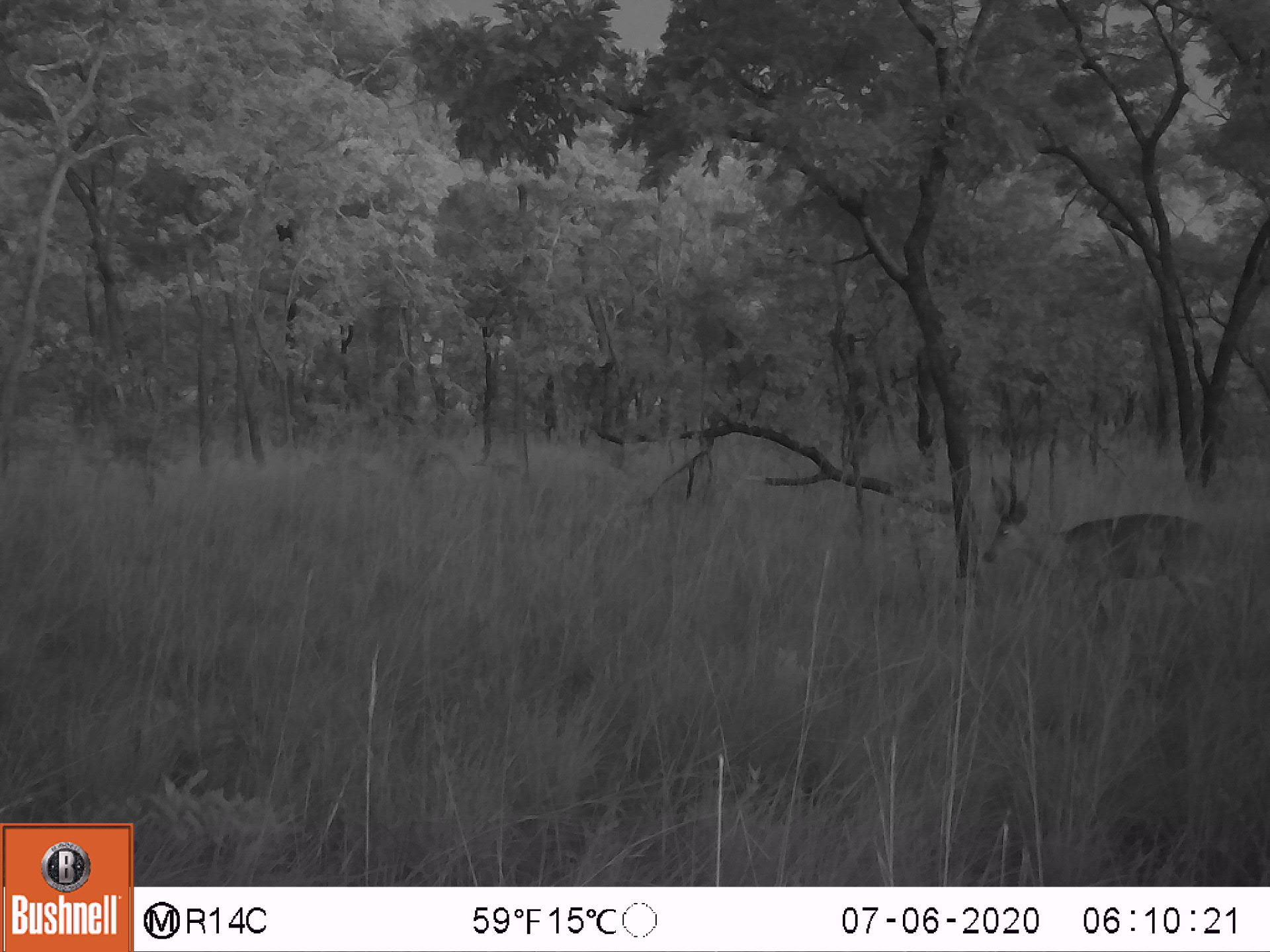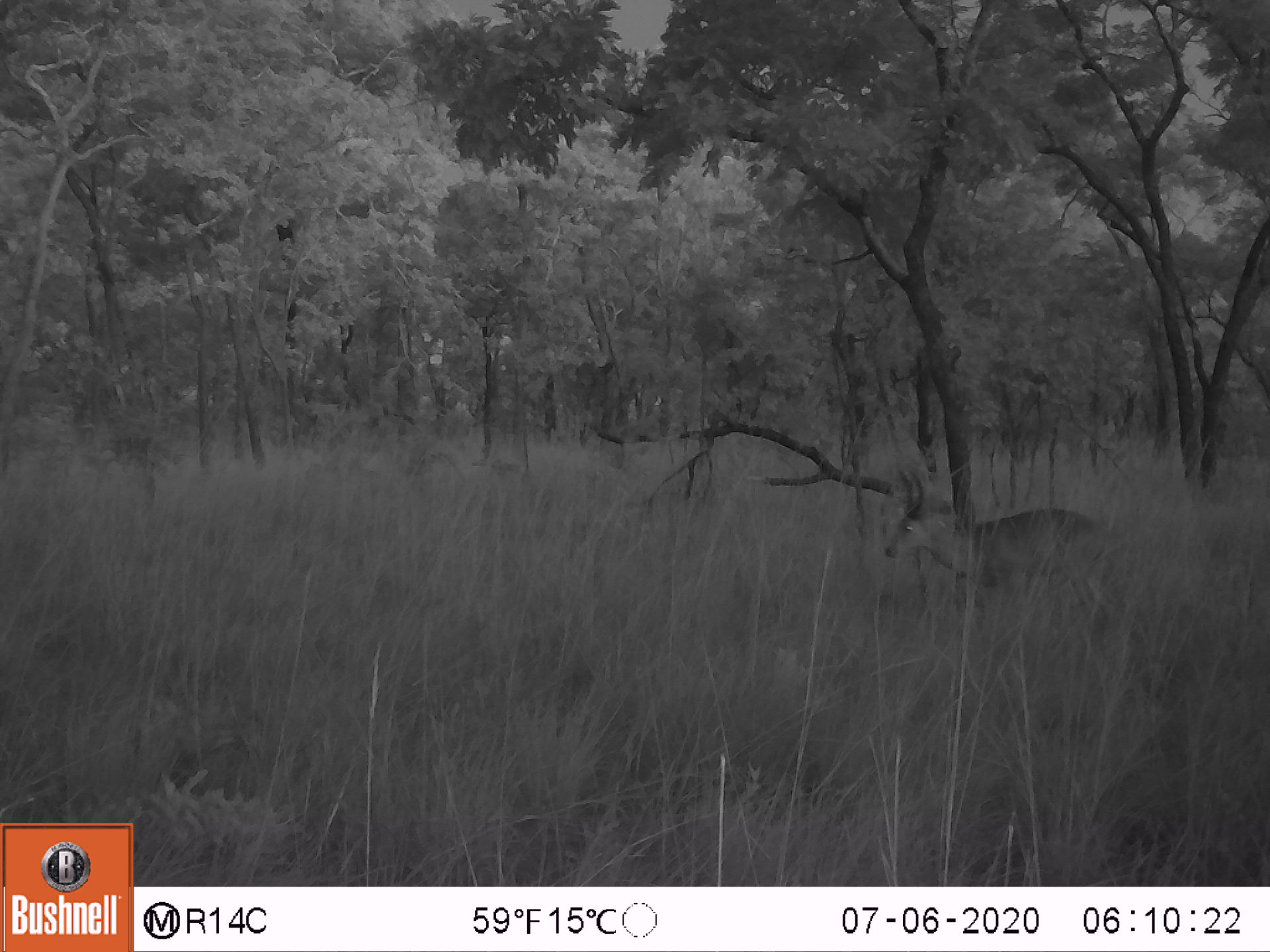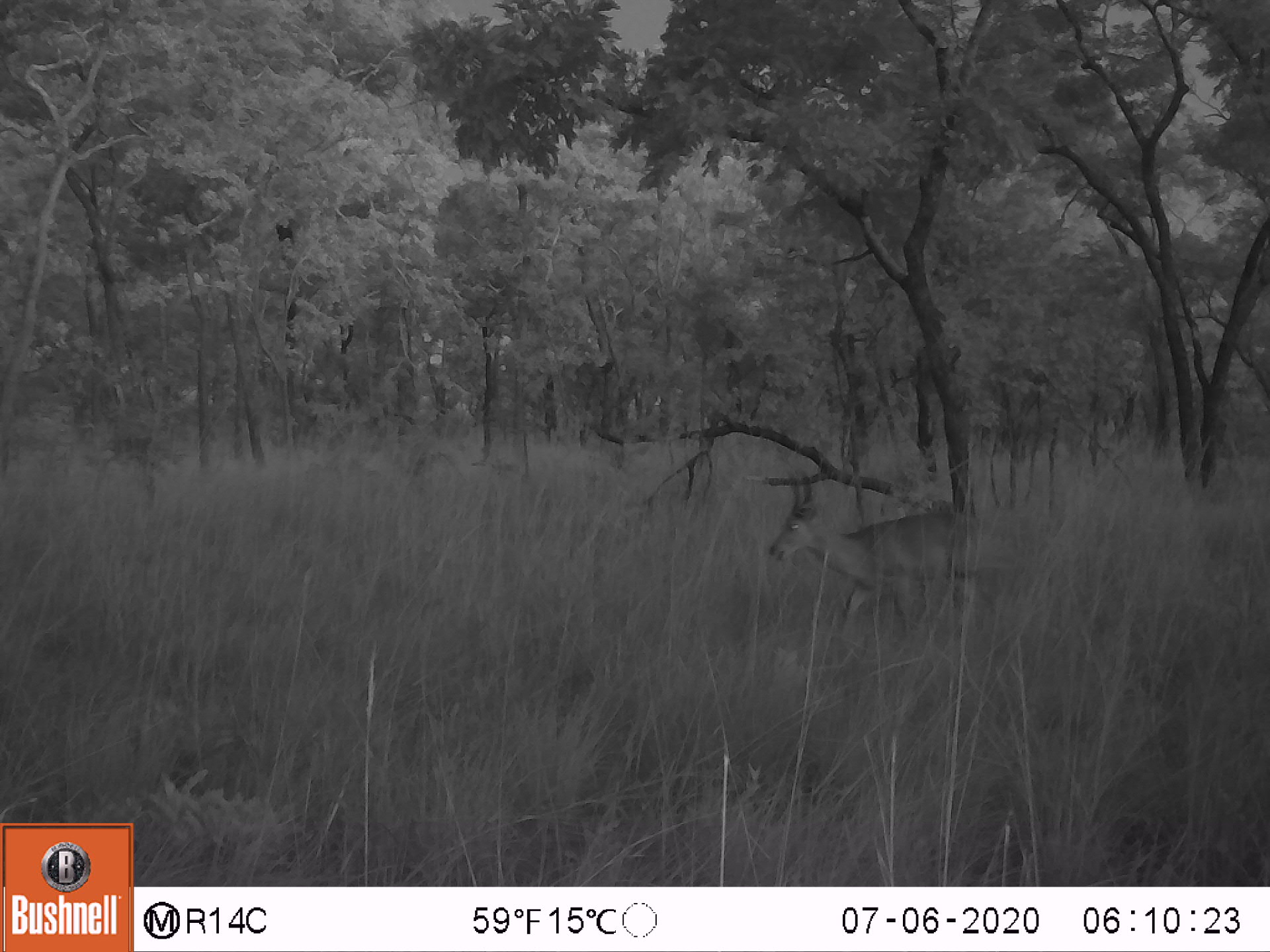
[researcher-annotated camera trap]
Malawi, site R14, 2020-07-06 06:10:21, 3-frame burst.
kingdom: Animalia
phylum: Chordata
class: Mammalia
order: Artiodactyla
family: Bovidae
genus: Redunca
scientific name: Redunca arundinum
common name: southern reedbuck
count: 1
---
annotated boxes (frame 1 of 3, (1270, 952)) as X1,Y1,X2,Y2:
southern reedbuck: 973,475,1263,688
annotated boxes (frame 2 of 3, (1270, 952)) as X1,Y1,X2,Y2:
southern reedbuck: 877,463,1128,638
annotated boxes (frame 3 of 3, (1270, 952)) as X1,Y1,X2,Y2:
southern reedbuck: 757,471,1015,643